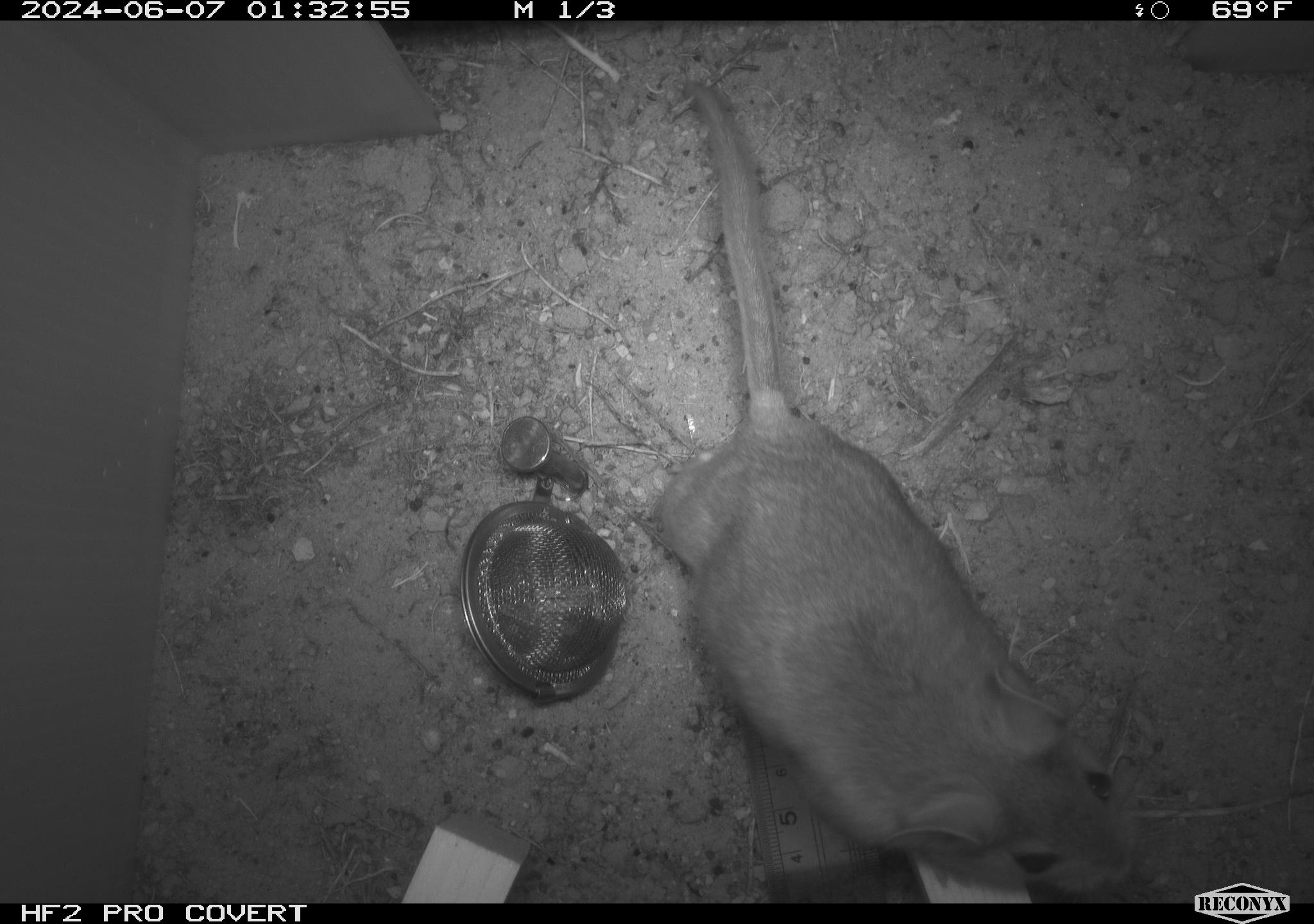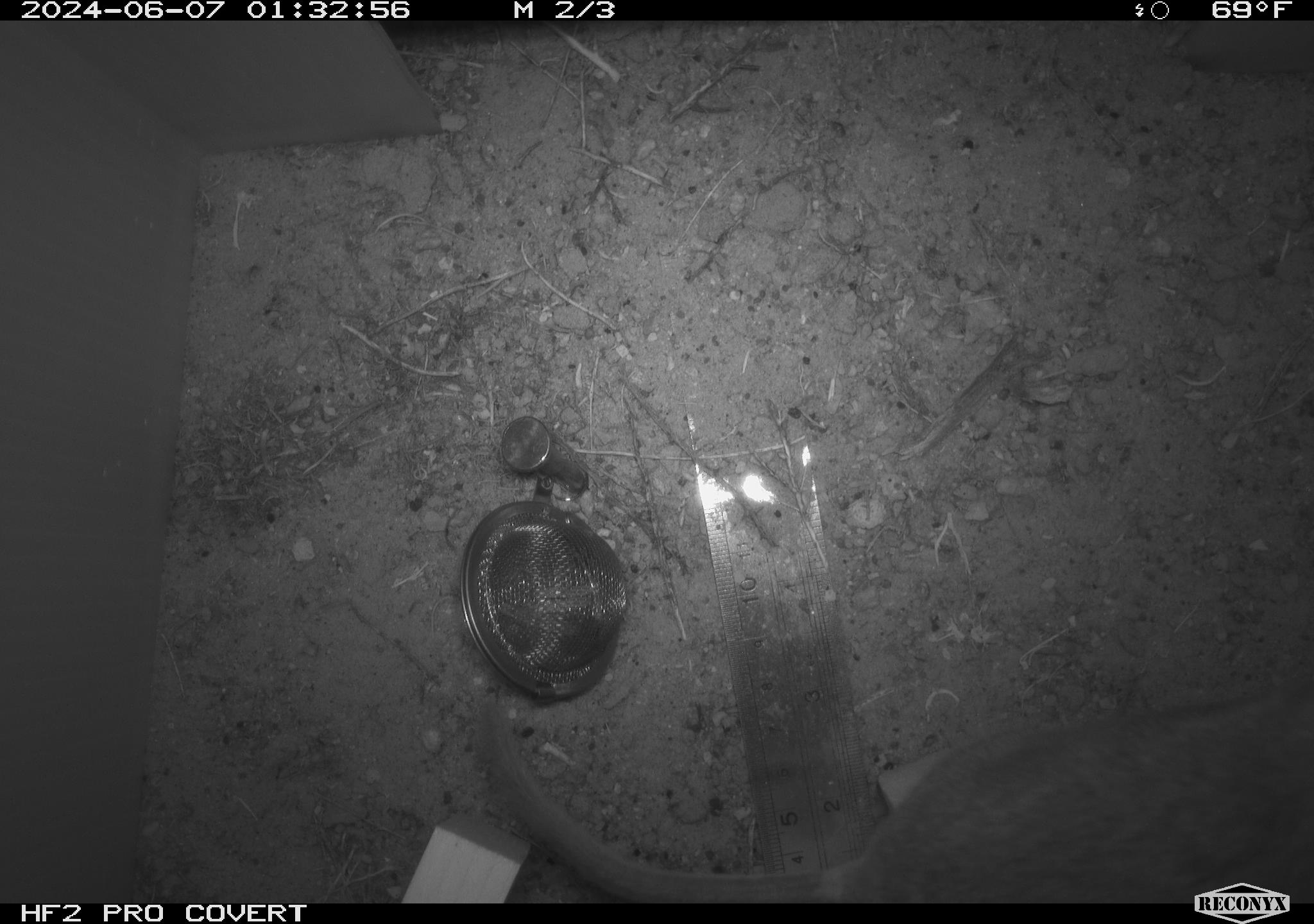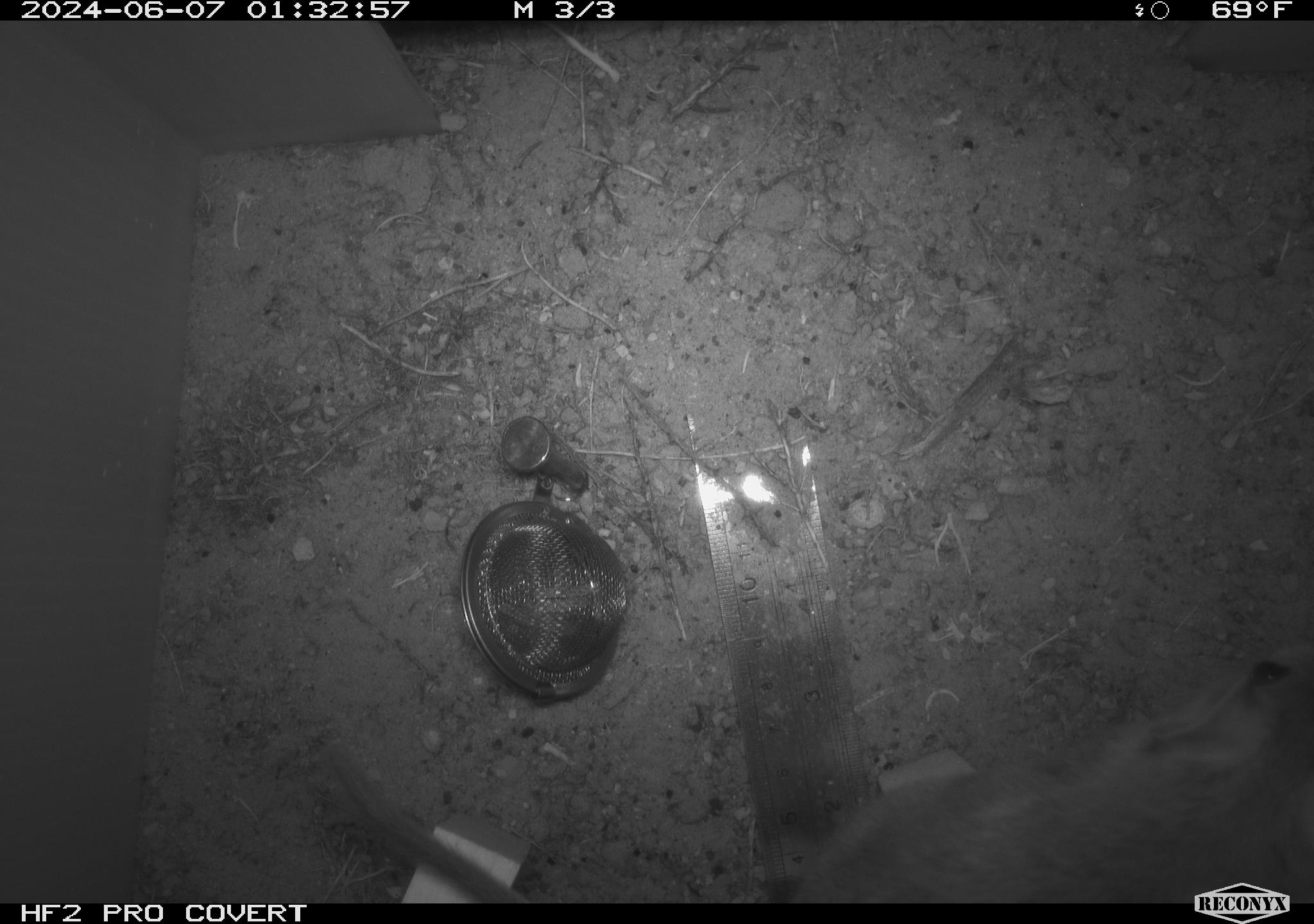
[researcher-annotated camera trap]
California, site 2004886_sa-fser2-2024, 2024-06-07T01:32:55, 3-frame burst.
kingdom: Animalia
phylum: Chordata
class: Mammalia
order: Rodentia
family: Cricetidae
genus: Neotoma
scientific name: Neotoma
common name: pack rat or woodrat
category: neotoma species